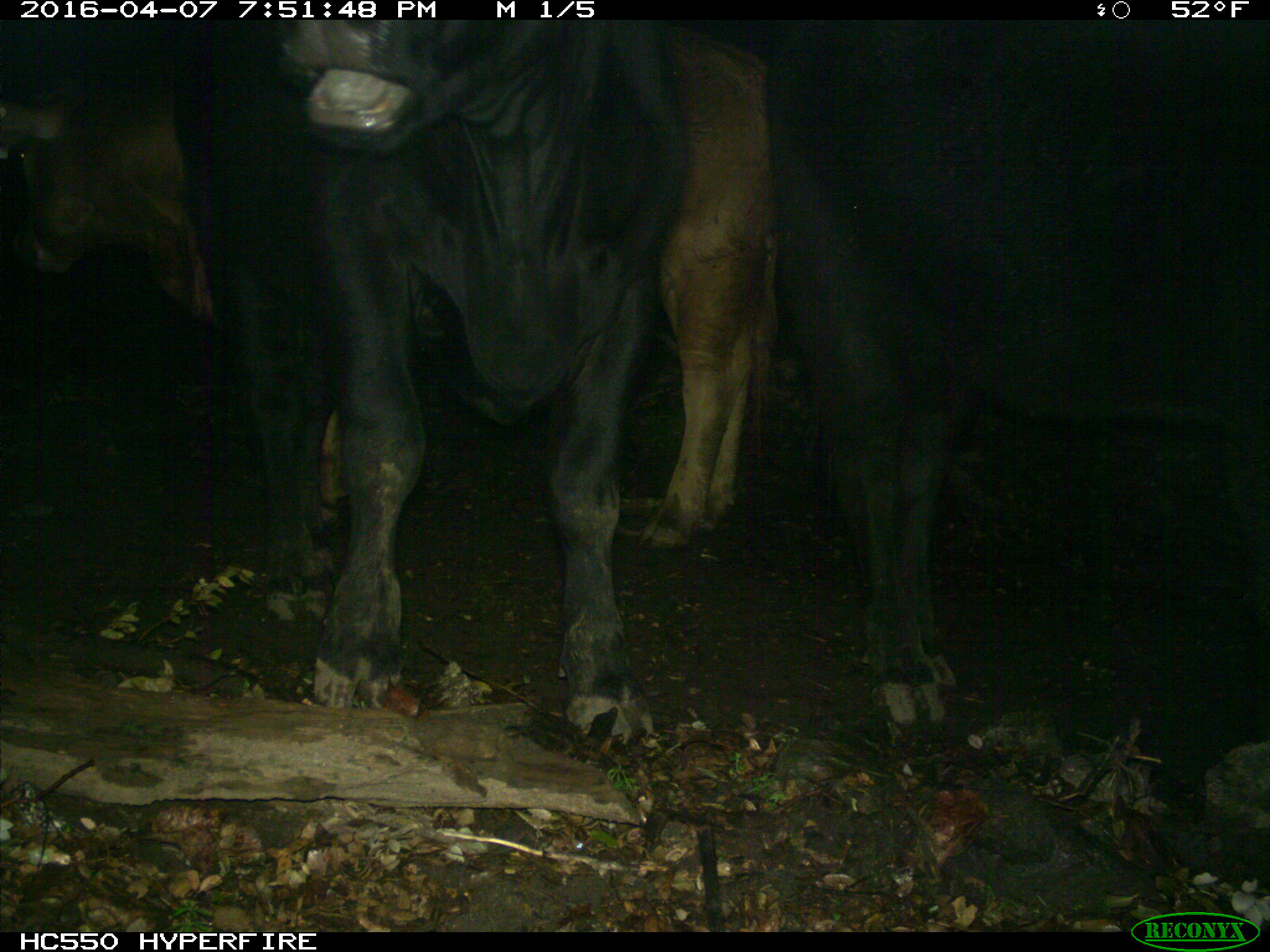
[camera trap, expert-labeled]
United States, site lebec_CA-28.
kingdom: Animalia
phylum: Chordata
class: Mammalia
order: Artiodactyla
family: Bovidae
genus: Bos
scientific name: Bos taurus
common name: domestic cow